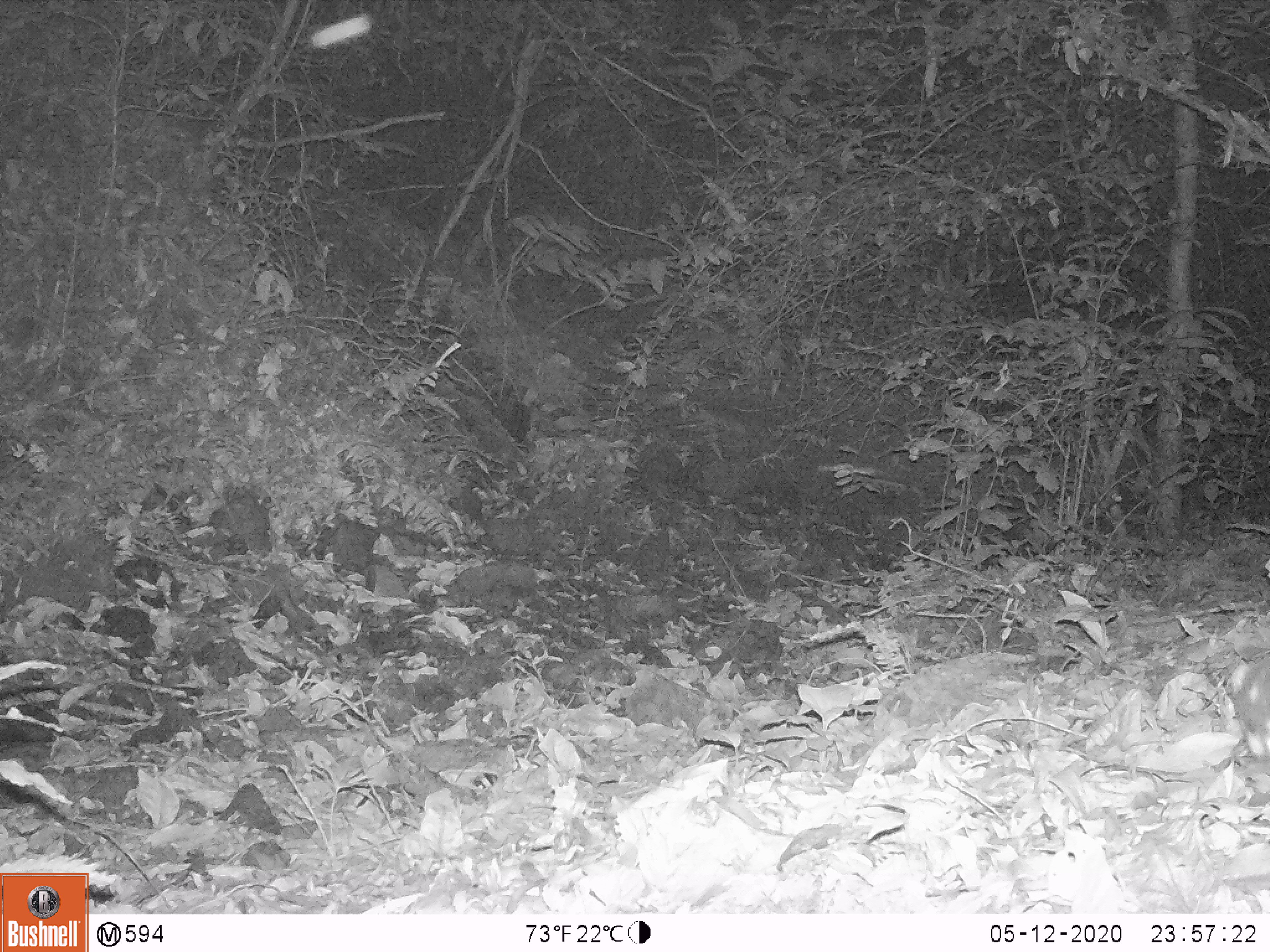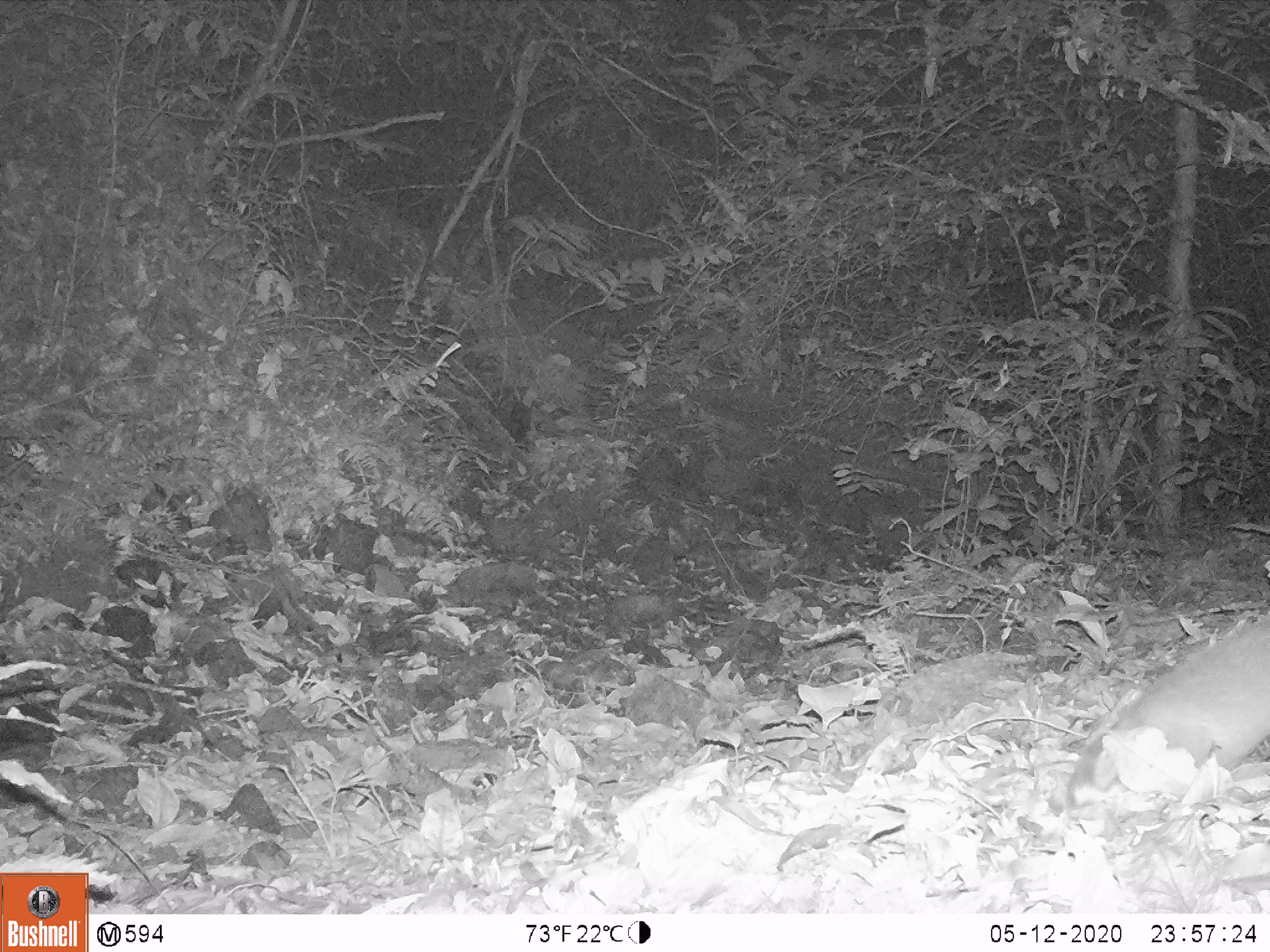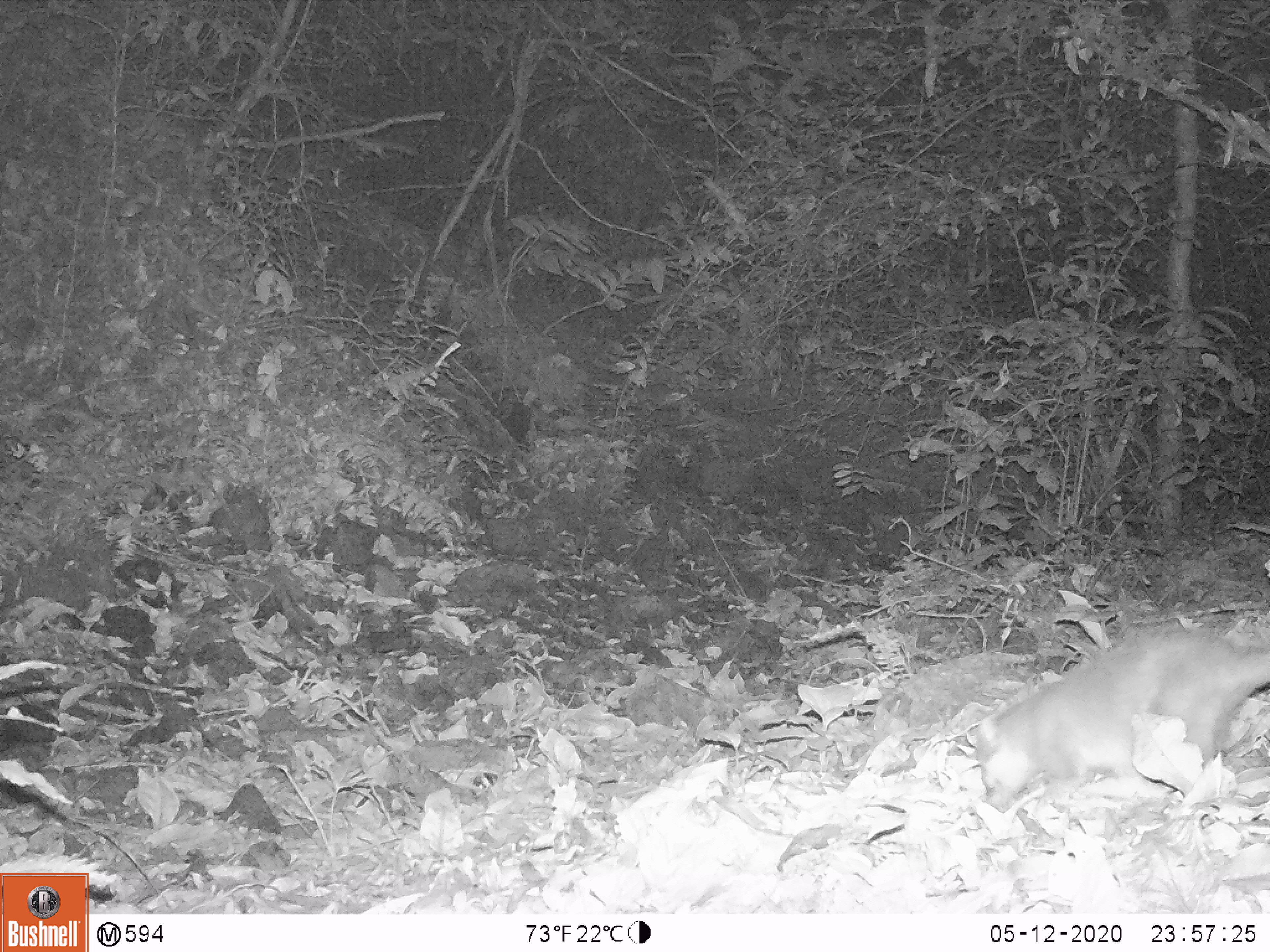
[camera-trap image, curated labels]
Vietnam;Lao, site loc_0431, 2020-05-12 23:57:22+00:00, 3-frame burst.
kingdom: Animalia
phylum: Chordata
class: Mammalia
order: Carnivora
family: Mustelidae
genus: Melogale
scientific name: Melogale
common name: ferret badger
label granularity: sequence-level